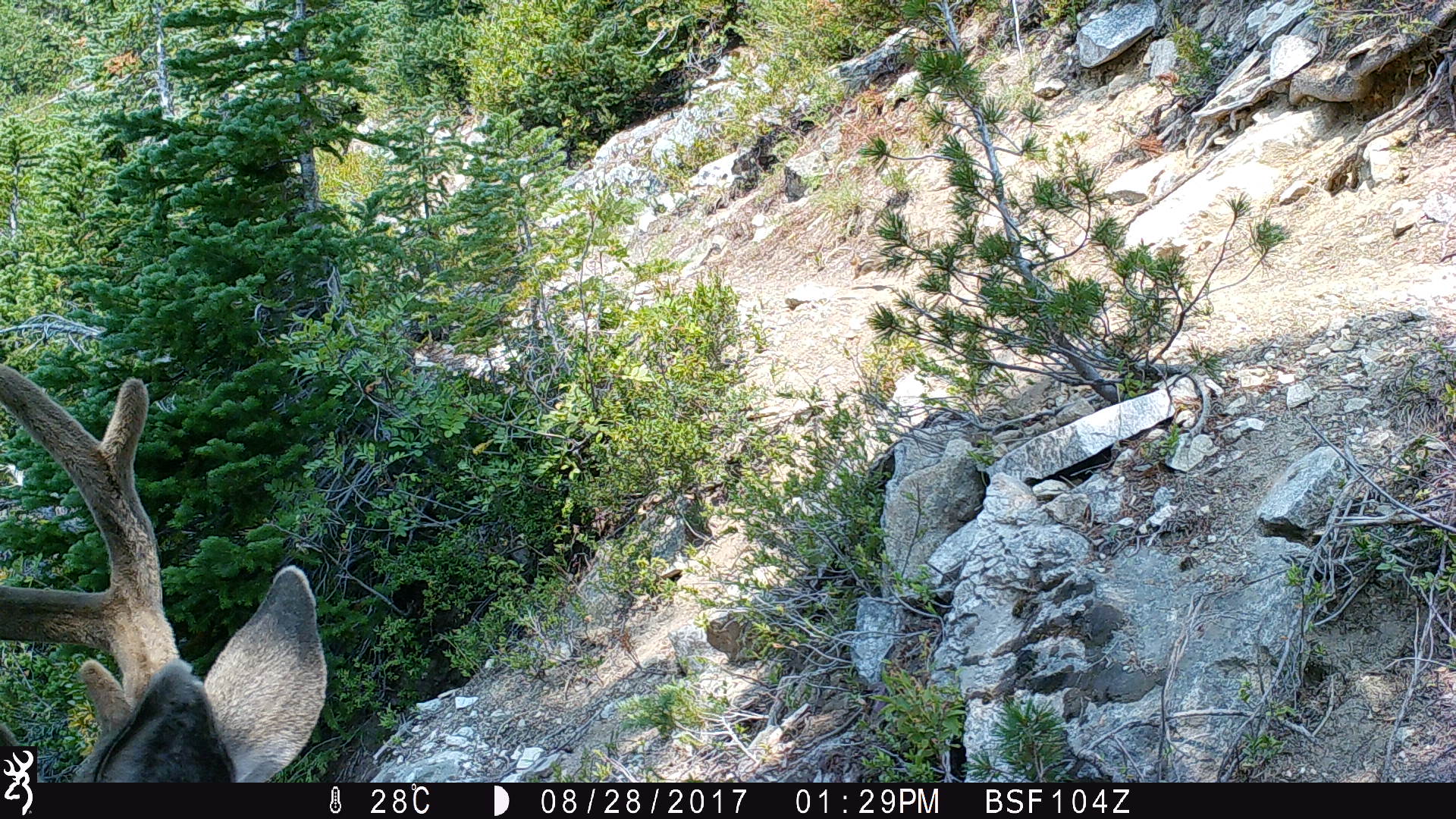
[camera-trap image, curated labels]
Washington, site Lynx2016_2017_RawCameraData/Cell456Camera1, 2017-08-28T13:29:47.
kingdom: Animalia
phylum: Chordata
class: Mammalia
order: Artiodactyla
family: Cervidae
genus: Odocoileus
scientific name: Odocoileus hemionus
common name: mule deer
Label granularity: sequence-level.